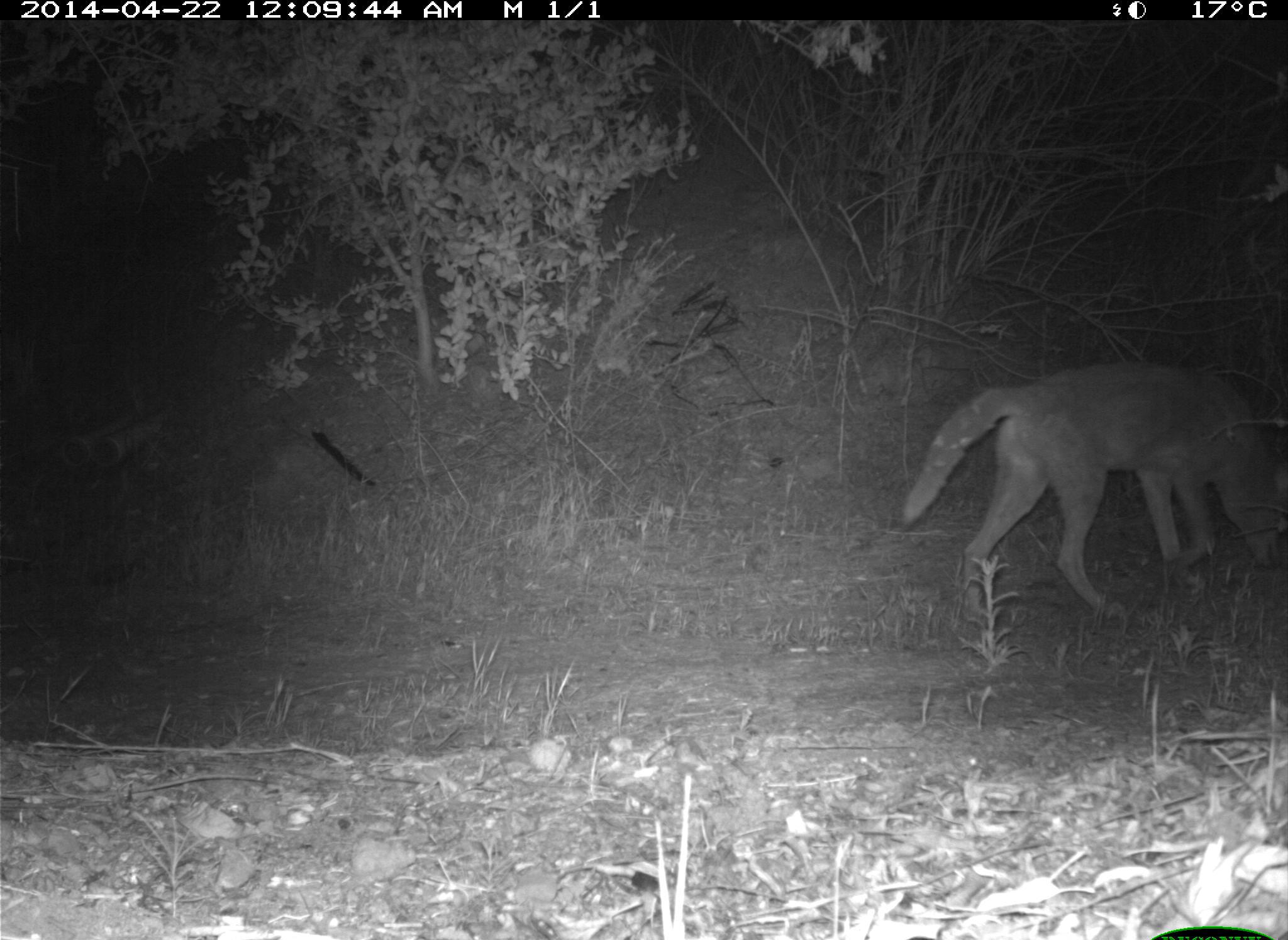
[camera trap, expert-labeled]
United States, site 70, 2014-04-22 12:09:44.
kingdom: Animalia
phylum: Chordata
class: Mammalia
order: Carnivora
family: Canidae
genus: Canis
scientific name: Canis latrans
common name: coyote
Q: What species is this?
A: Coyote (Canis latrans).